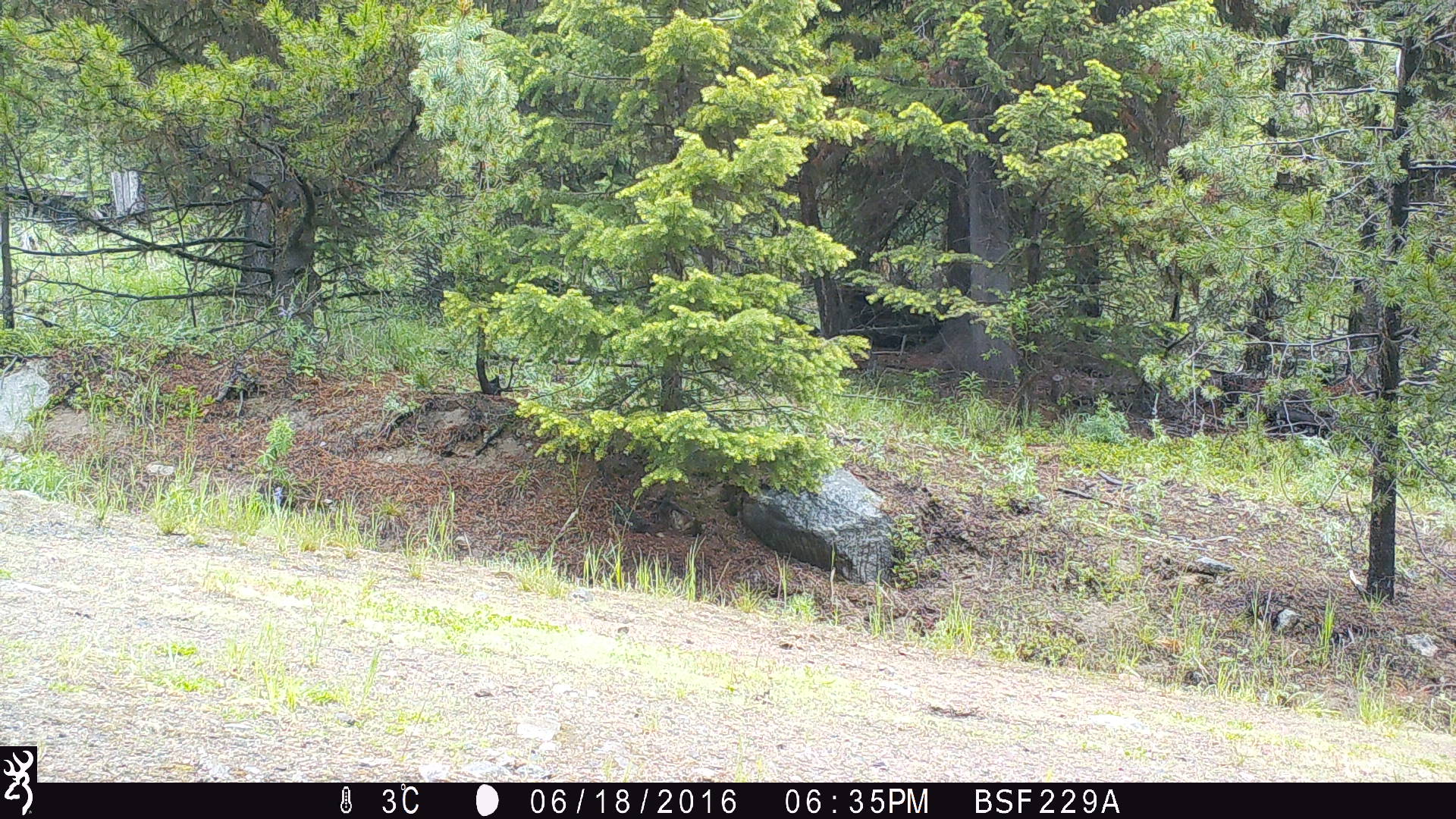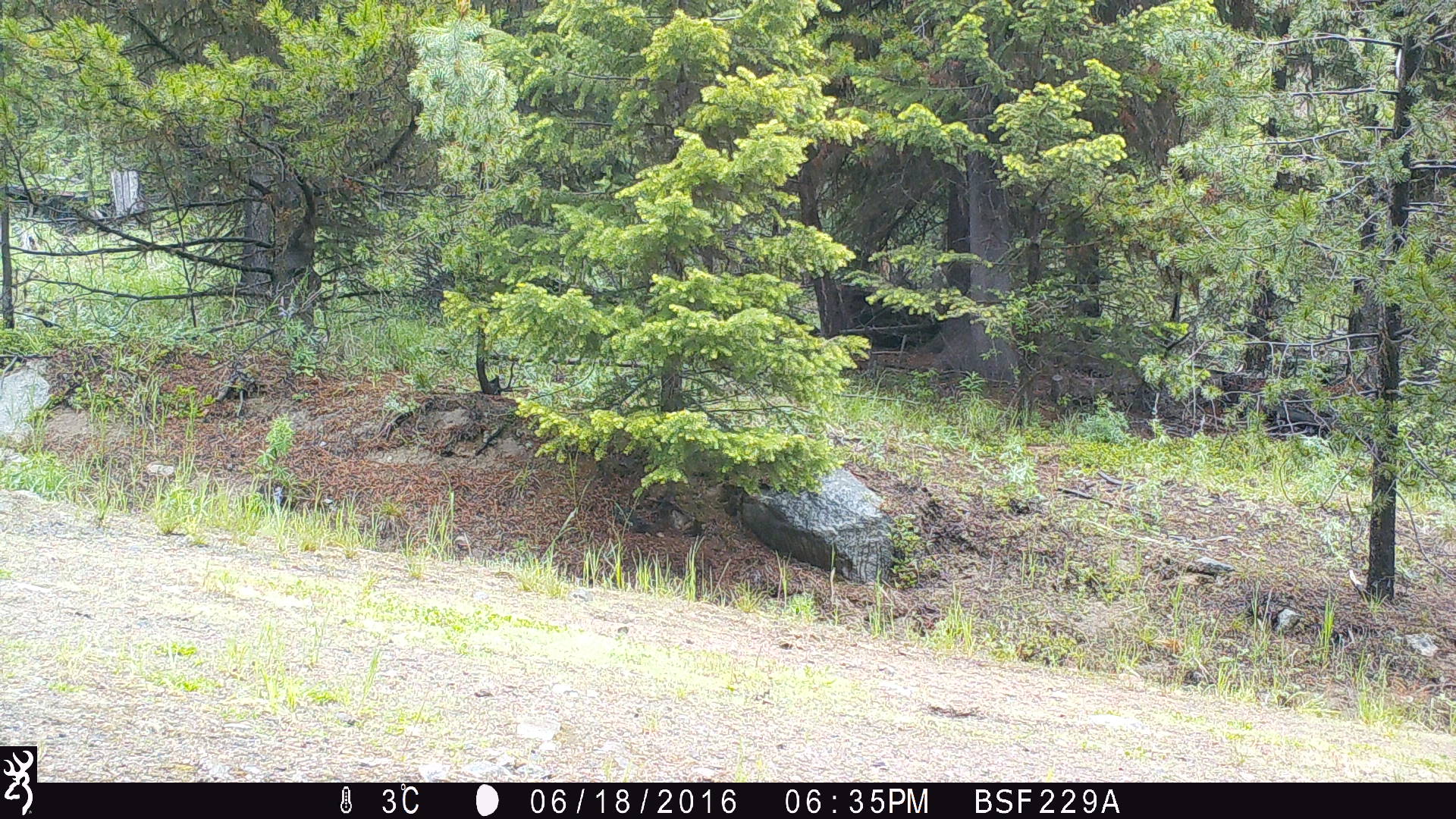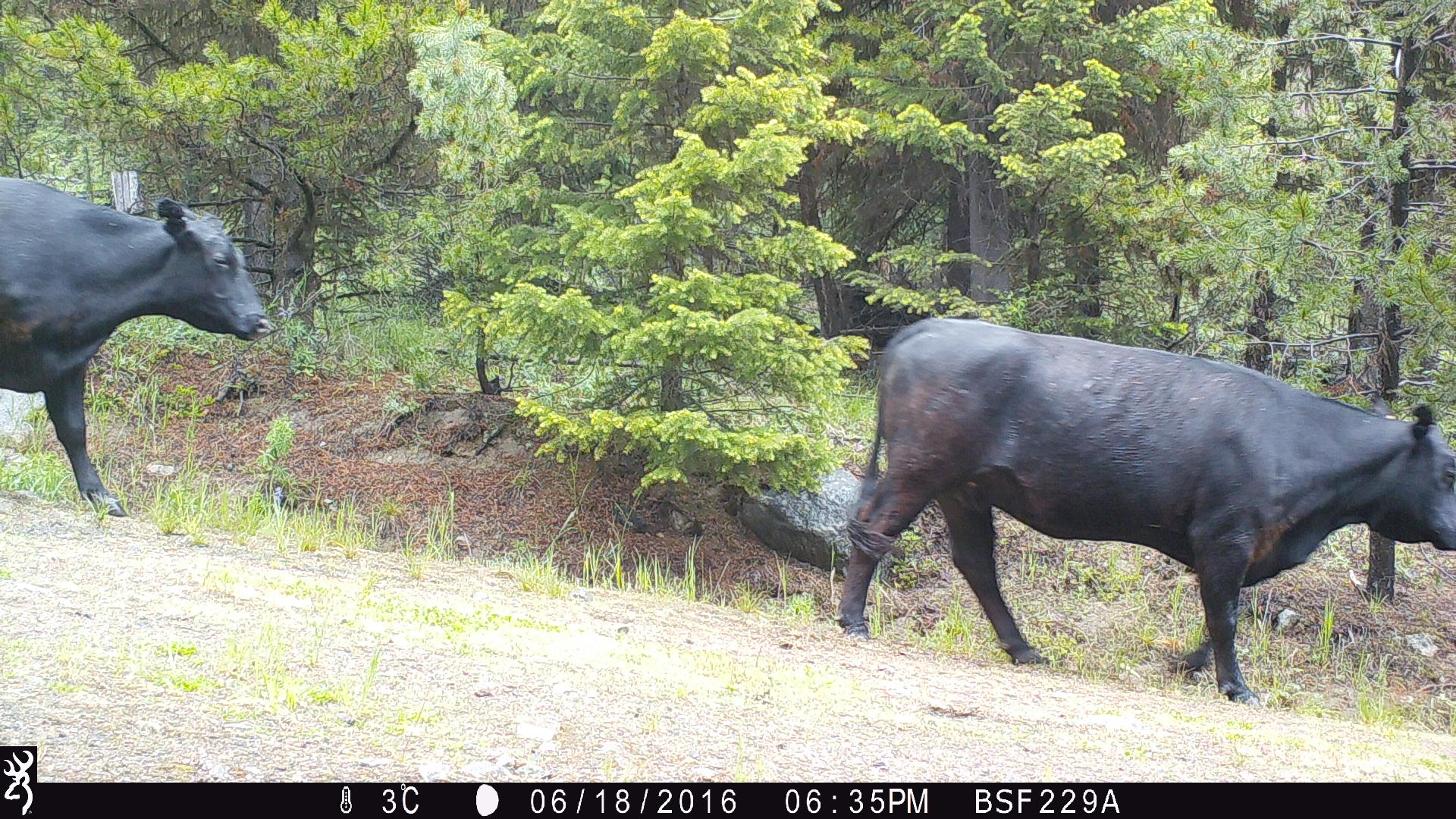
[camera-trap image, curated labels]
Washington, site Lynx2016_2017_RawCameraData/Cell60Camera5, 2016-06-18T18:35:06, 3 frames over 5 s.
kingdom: Animalia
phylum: Chordata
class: Mammalia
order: Artiodactyla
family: Bovidae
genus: Bos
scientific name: Bos taurus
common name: domestic cattle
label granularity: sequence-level